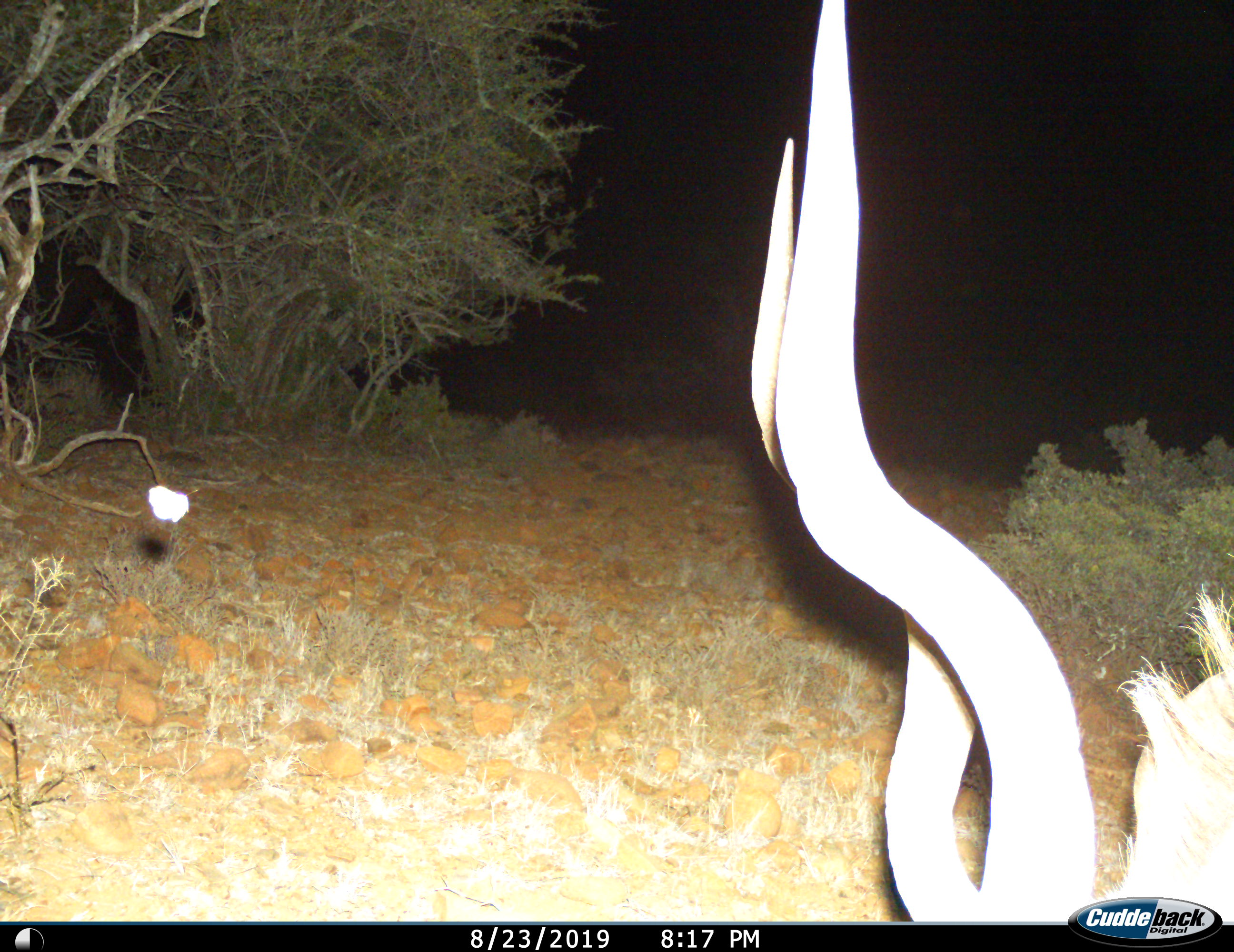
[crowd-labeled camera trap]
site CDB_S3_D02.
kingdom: Animalia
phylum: Chordata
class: Mammalia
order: Artiodactyla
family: Bovidae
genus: Tragelaphus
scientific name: Tragelaphus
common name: kudu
Kudu (Tragelaphus), count 1. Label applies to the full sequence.